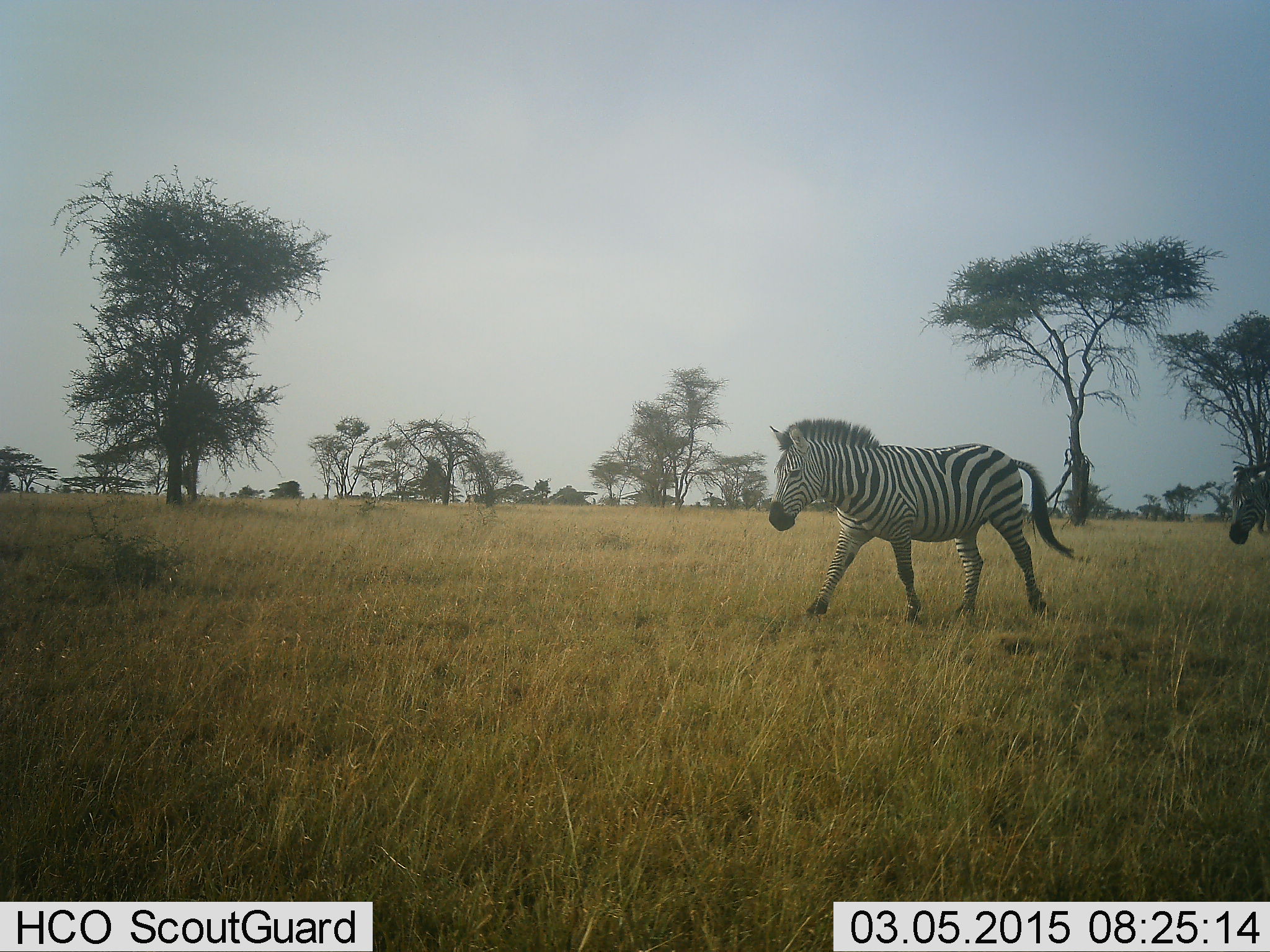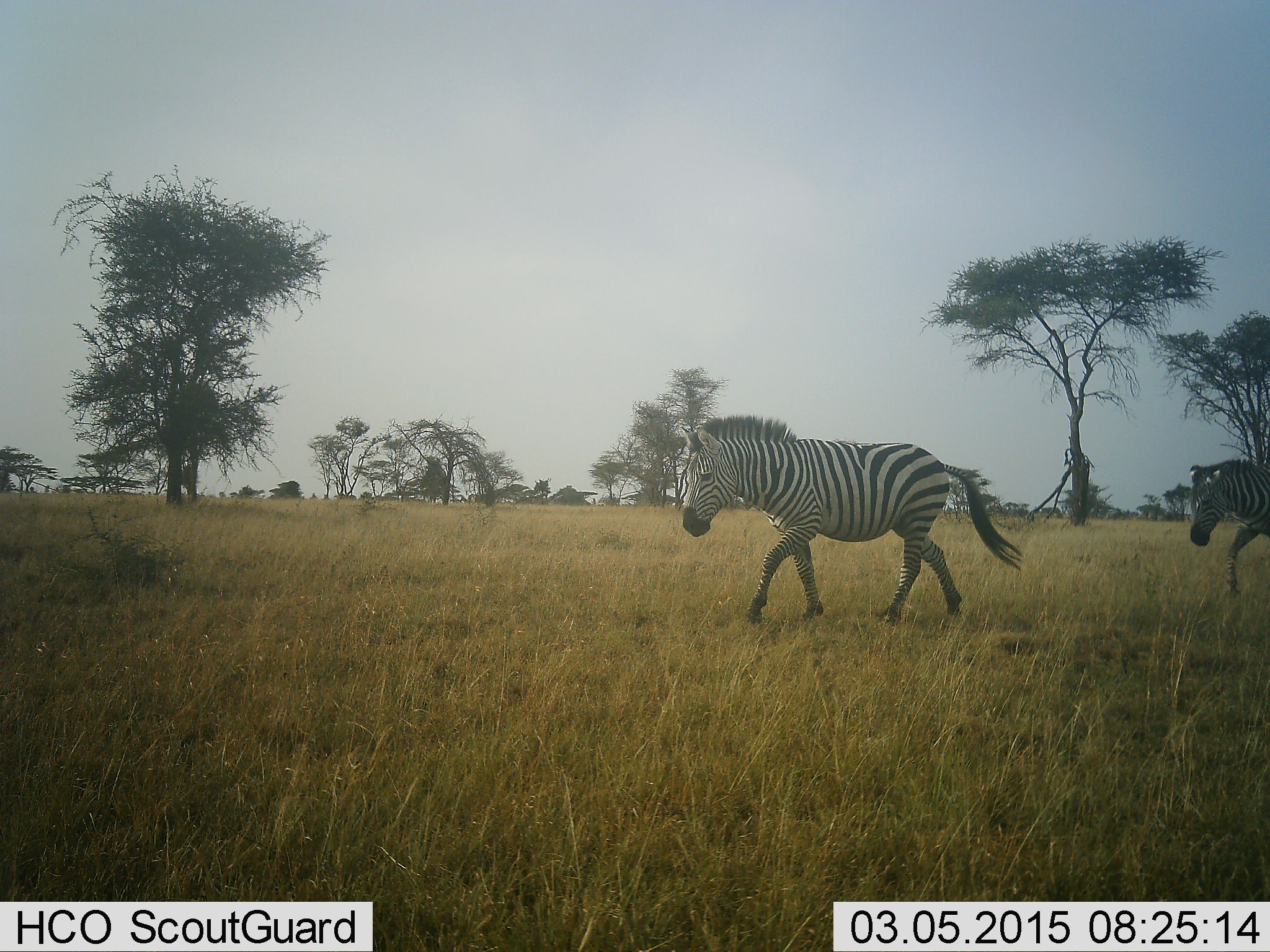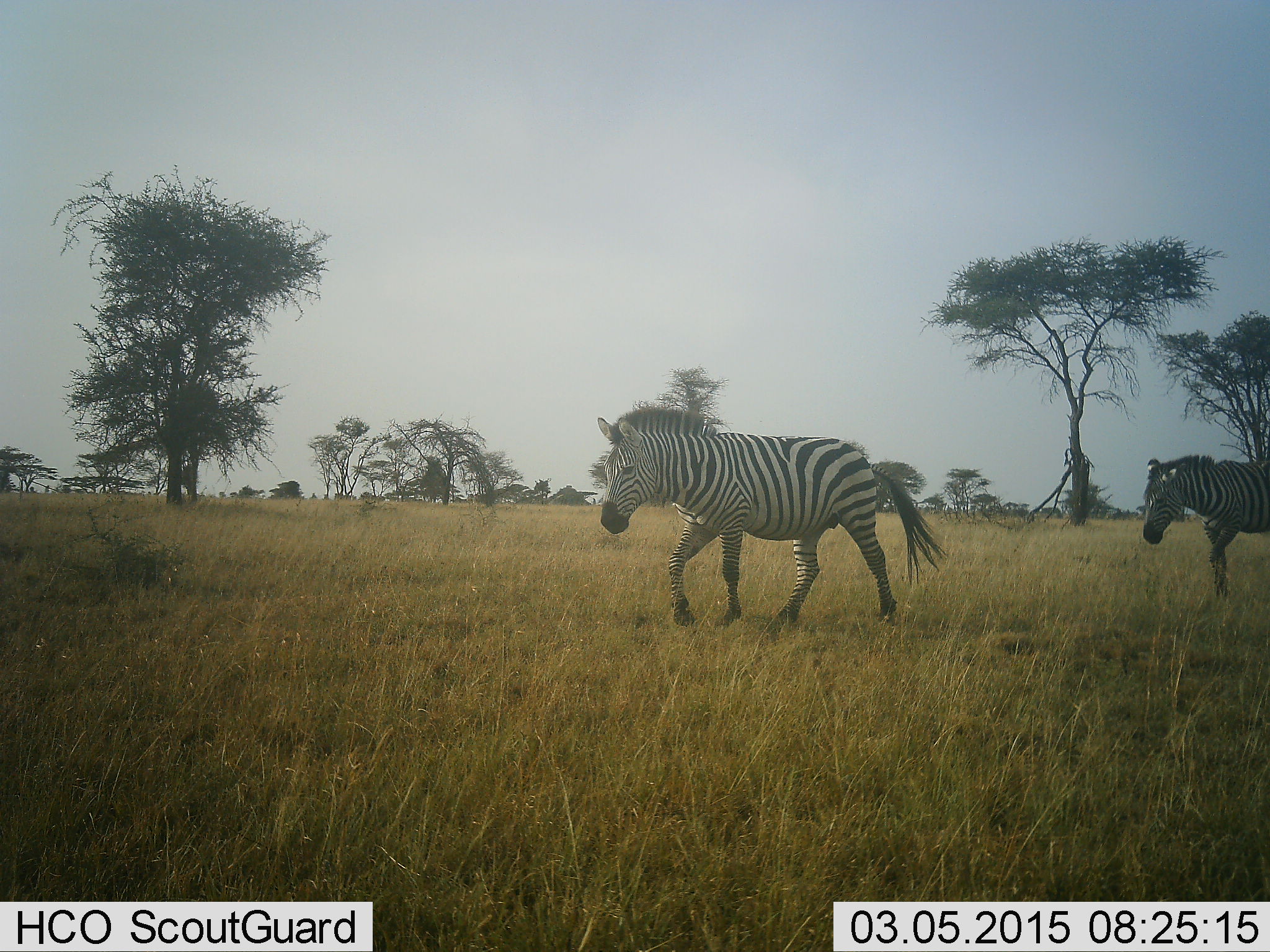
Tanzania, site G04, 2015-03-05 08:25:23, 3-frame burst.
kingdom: Animalia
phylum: Chordata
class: Mammalia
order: Perissodactyla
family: Equidae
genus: Equus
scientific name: Equus quagga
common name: plains zebra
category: zebra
Zebra (plains zebra) (Equus quagga), count 2. Behavior (volunteer vote fractions): standing 0%, resting 8%, moving 100%, interacting 0%. Young present (vote fraction): 0%. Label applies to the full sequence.